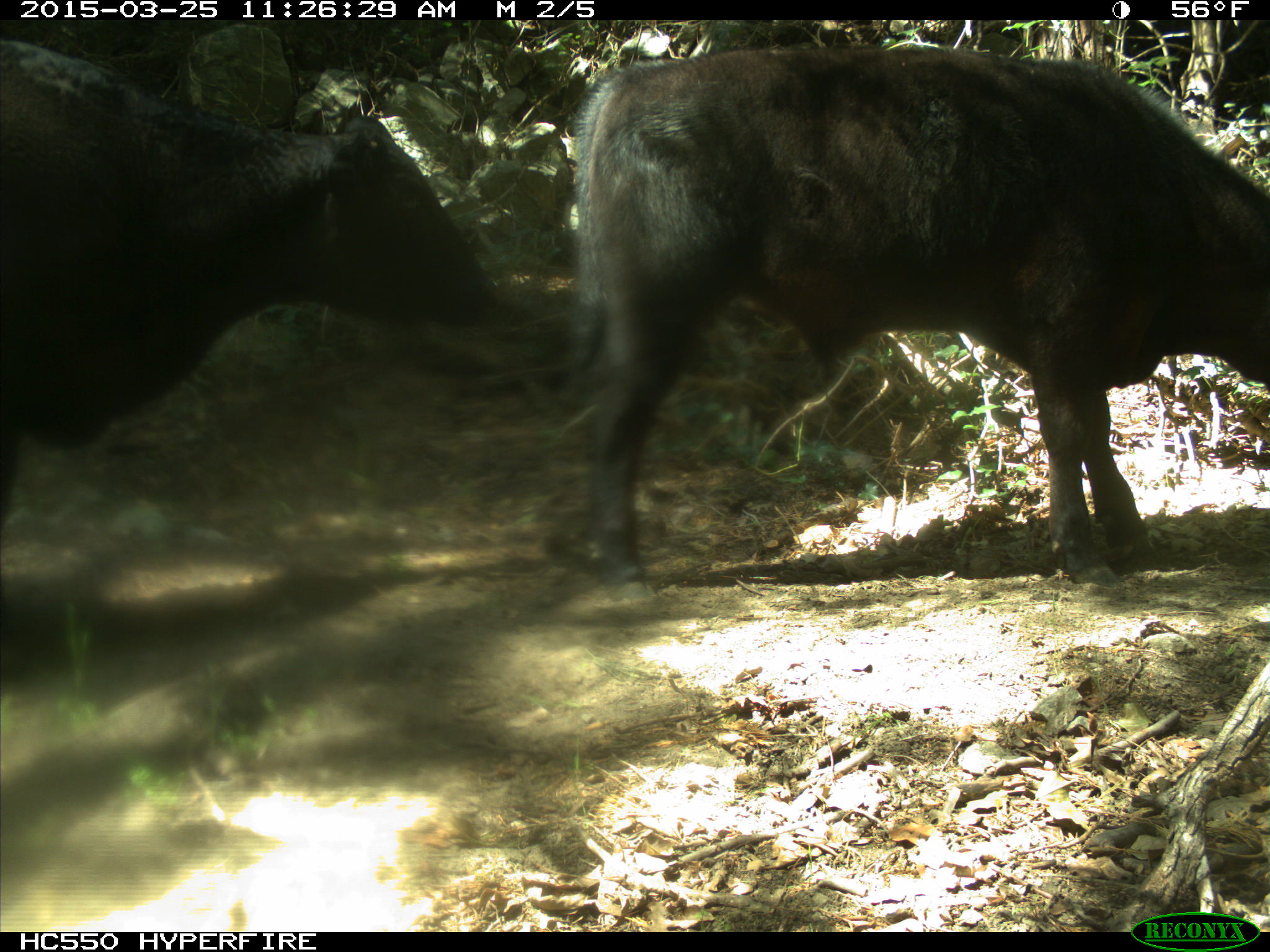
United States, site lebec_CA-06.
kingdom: Animalia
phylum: Chordata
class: Mammalia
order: Artiodactyla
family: Bovidae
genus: Bos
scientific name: Bos taurus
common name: domestic cow